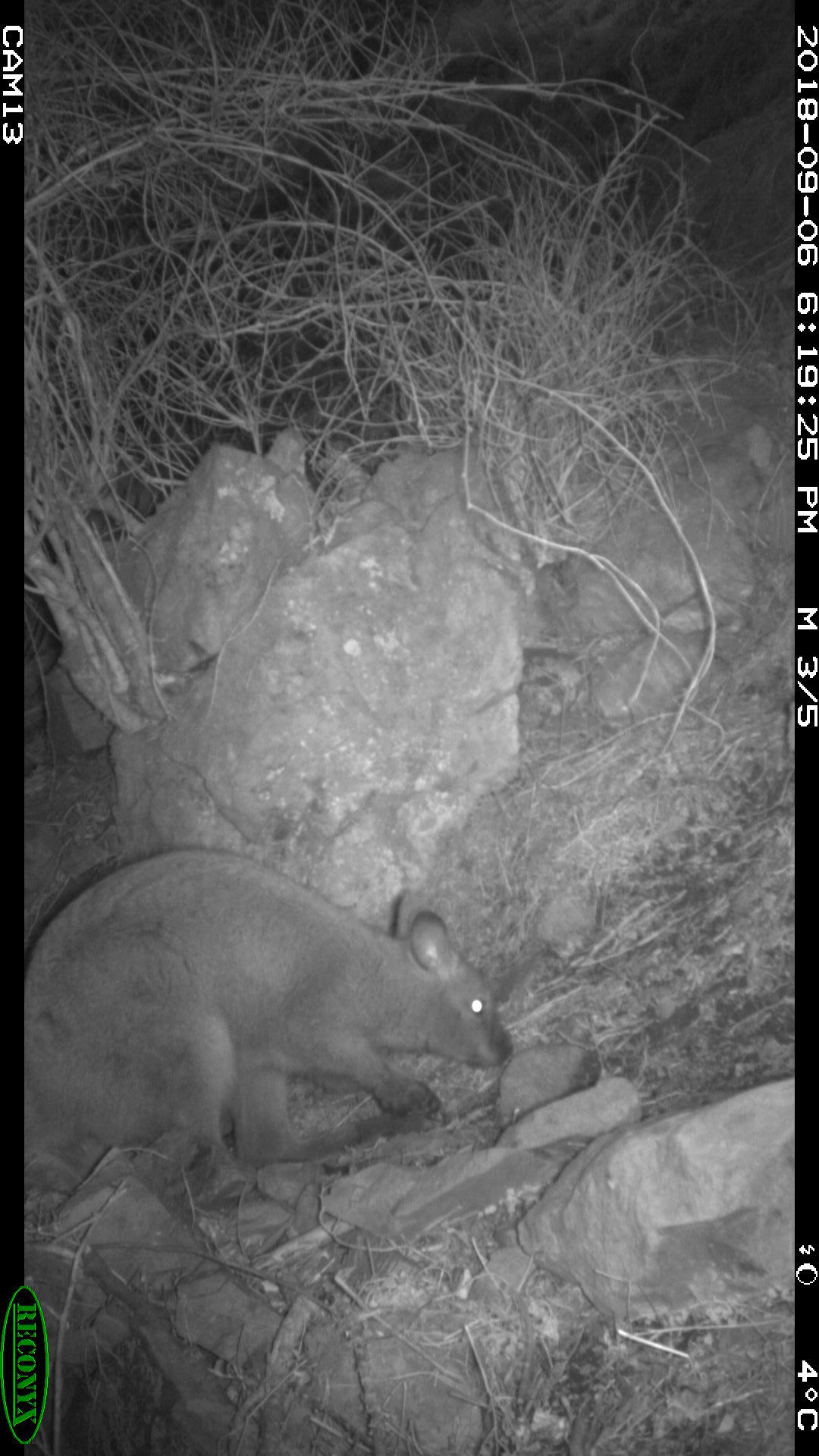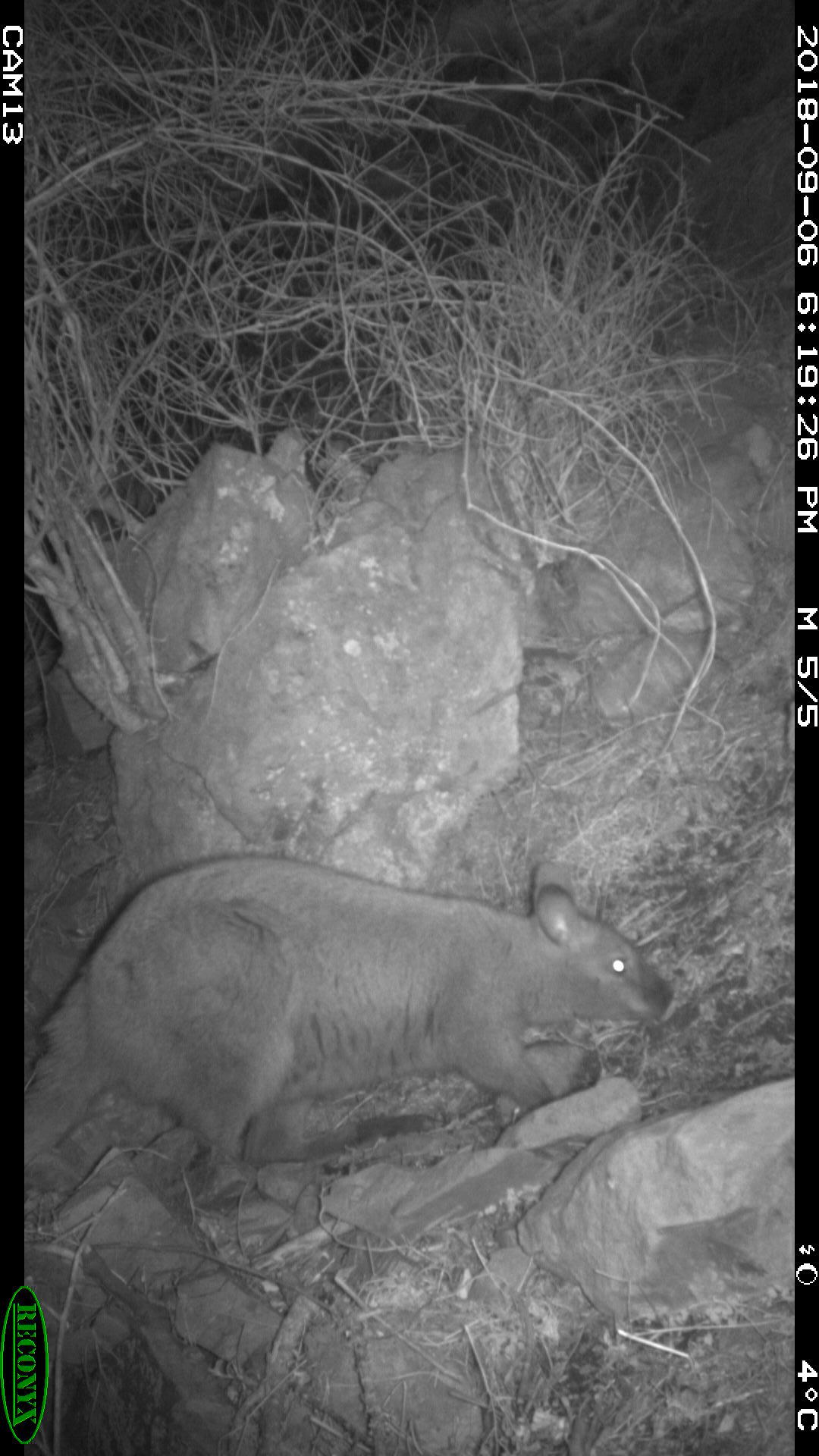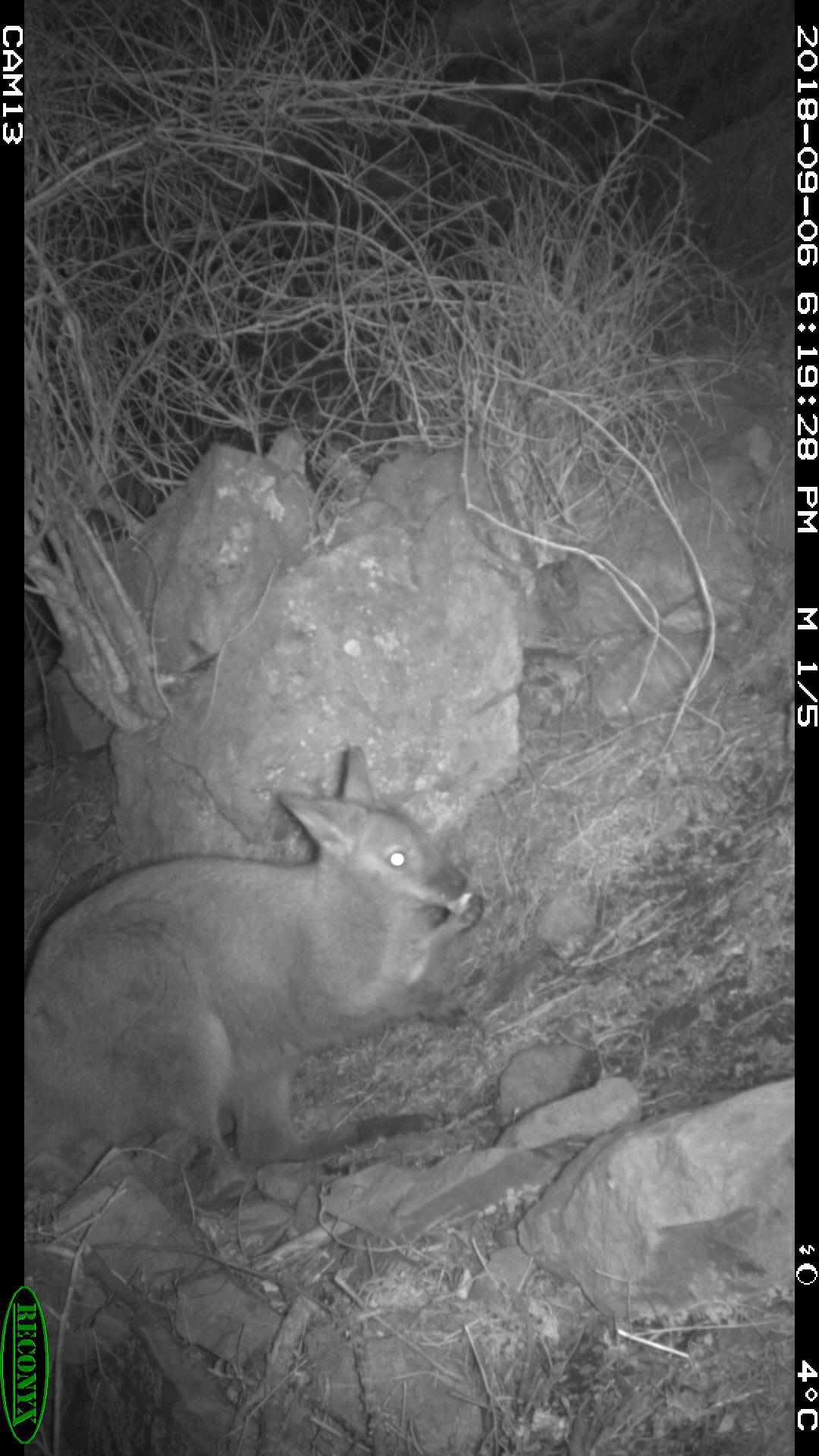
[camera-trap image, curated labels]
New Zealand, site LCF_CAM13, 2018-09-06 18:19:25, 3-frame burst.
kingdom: Animalia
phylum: Chordata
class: Mammalia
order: Diprotodontia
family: Macropodidae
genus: Notamacropus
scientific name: Notamacropus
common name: wallaby